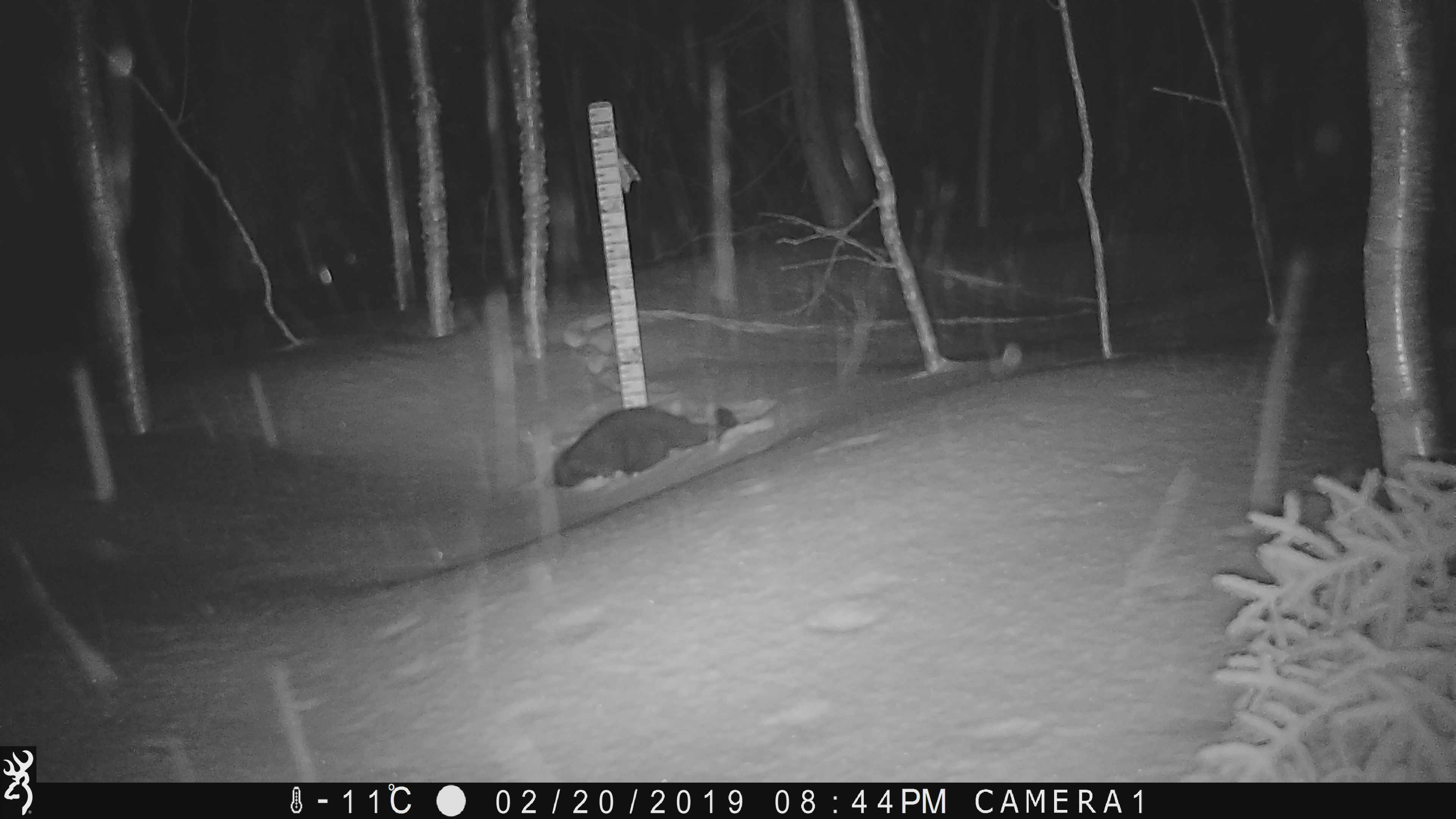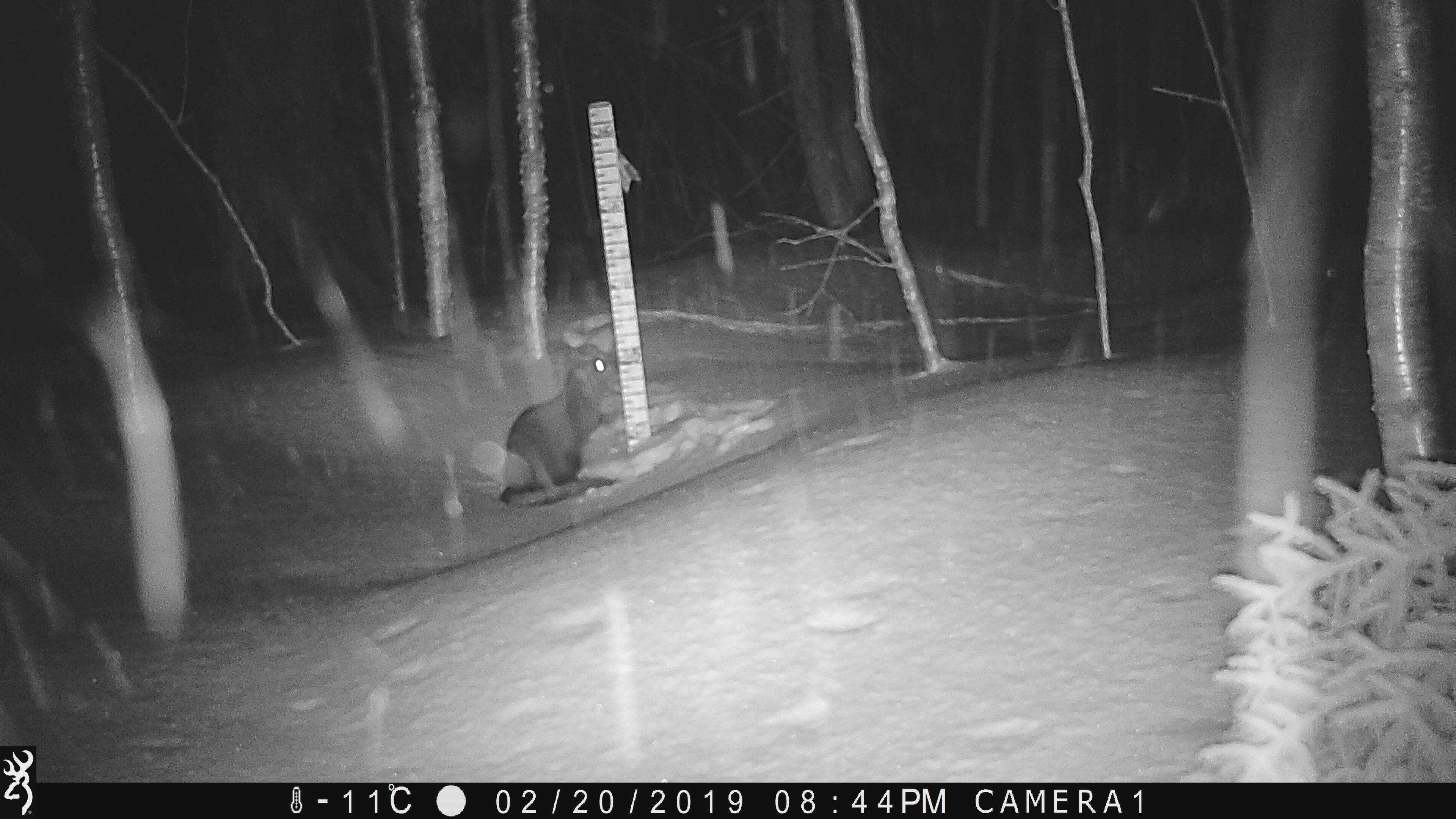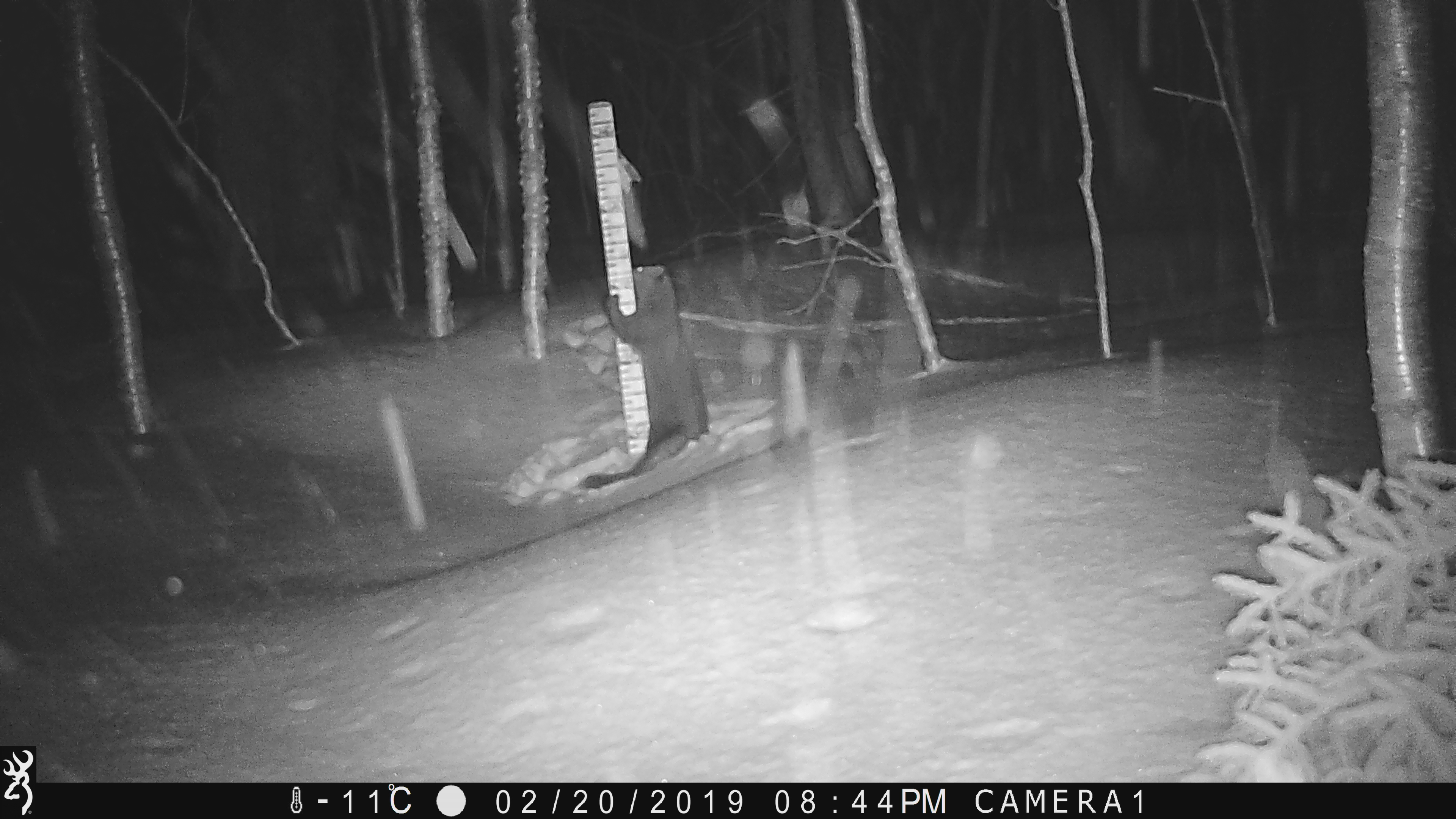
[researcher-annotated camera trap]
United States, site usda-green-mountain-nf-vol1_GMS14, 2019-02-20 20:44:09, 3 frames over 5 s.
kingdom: Animalia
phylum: Chordata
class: Mammalia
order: Carnivora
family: Mustelidae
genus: Pekania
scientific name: Pekania pennanti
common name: fisher